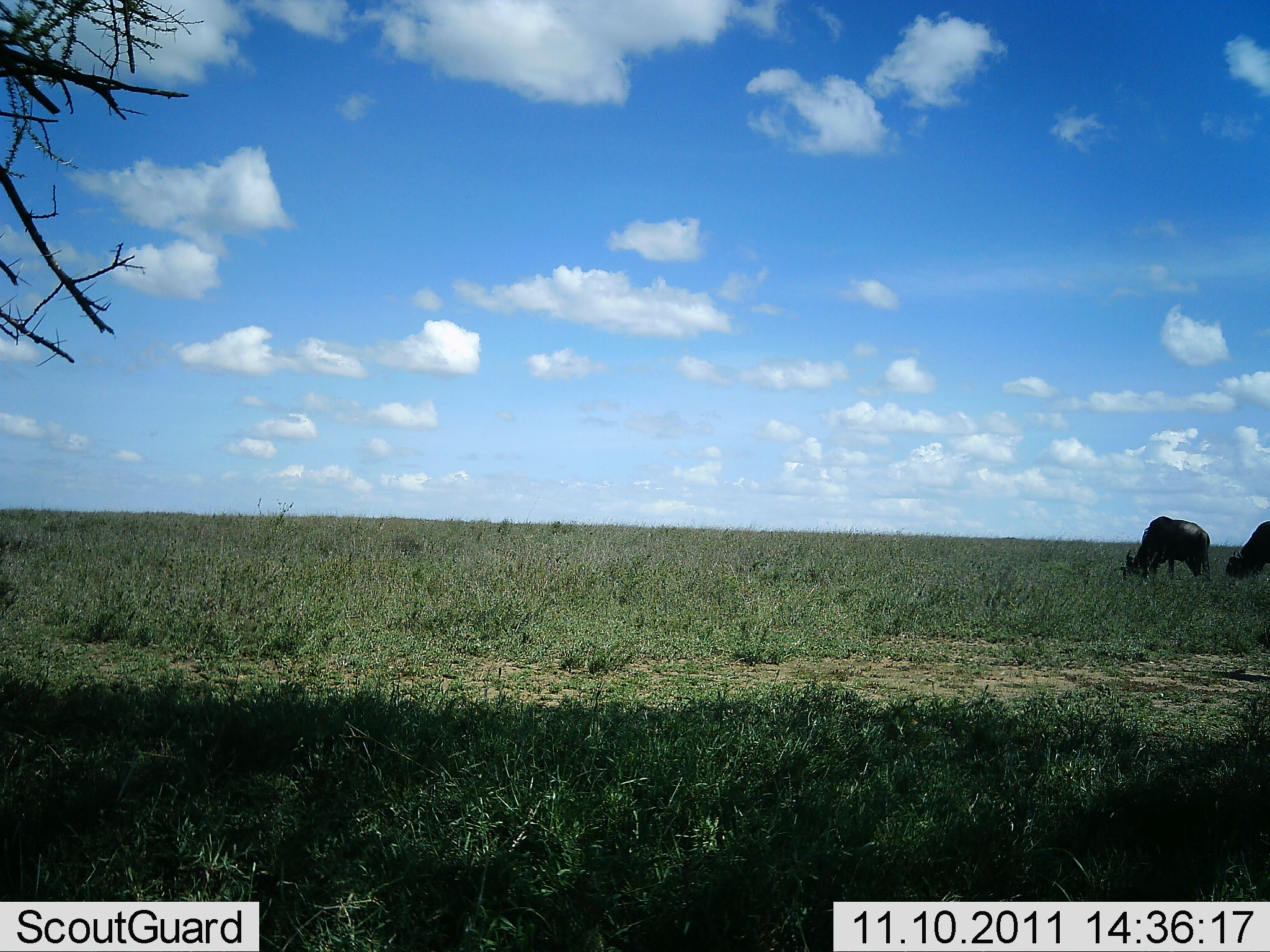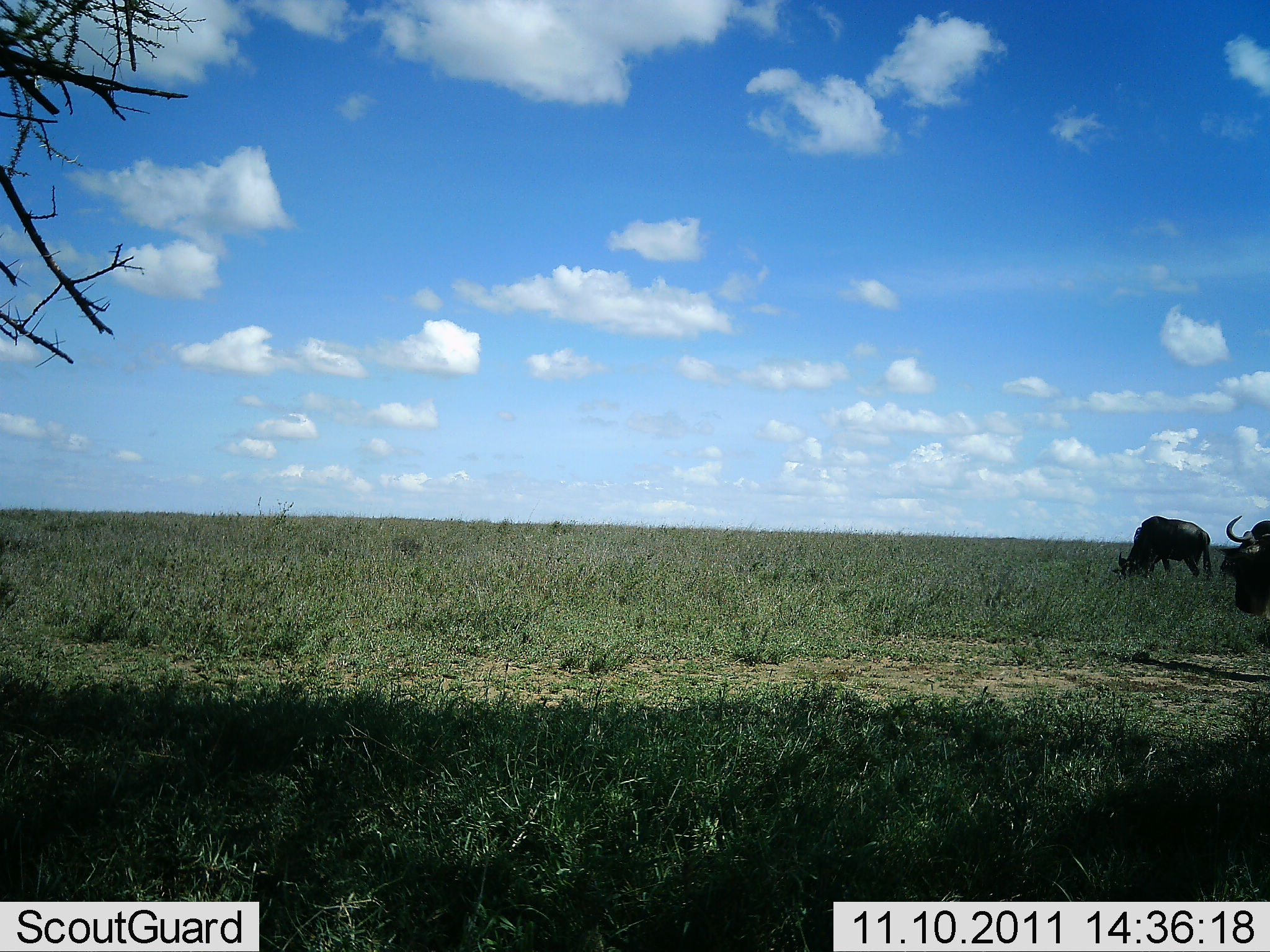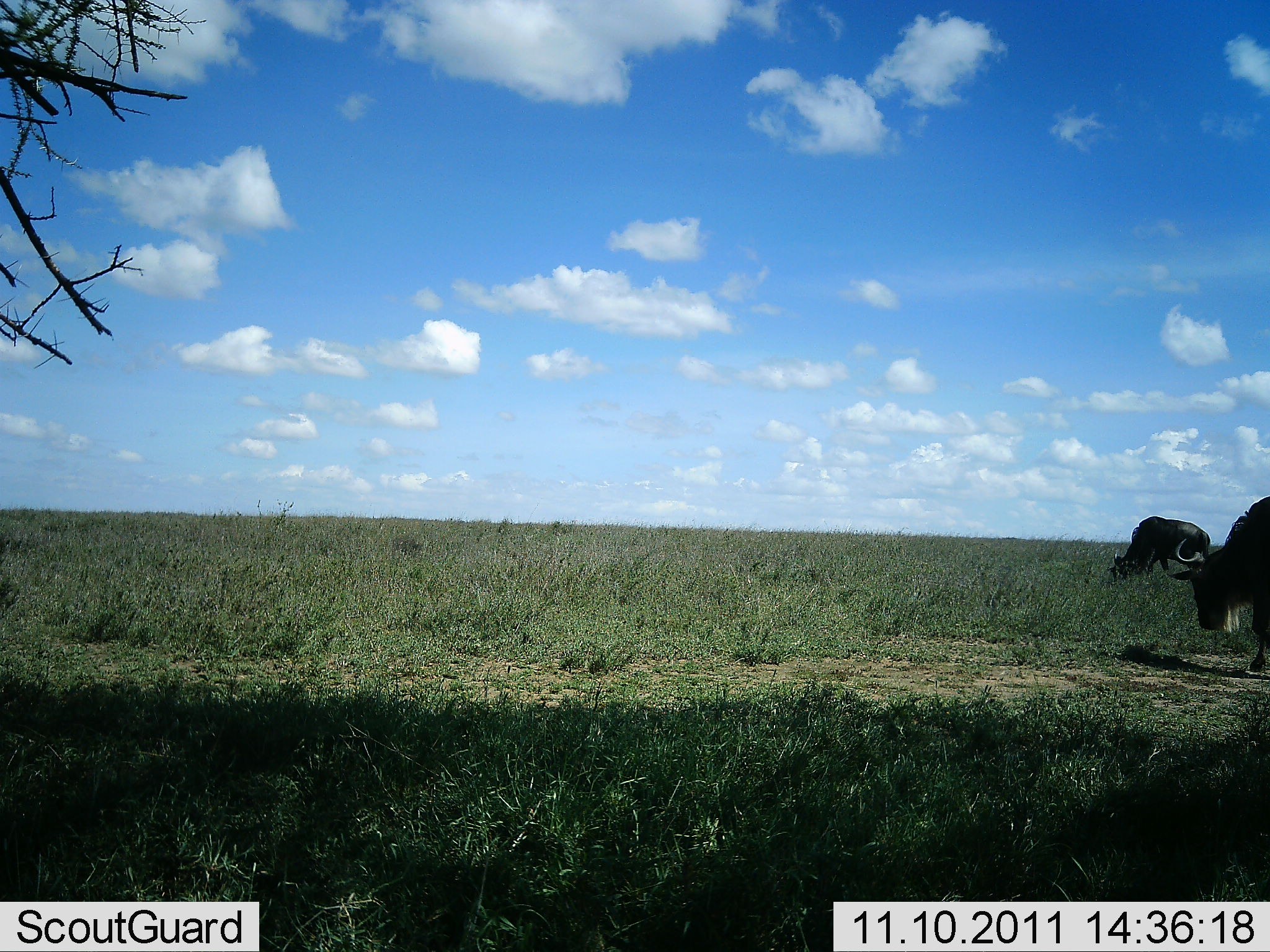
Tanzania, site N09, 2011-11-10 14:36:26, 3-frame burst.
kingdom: Animalia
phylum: Chordata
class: Mammalia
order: Artiodactyla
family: Bovidae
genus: Connochaetes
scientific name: Connochaetes taurinus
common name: blue wildebeest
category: wildebeest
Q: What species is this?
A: Wildebeest (blue wildebeest) (Connochaetes taurinus).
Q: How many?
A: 2.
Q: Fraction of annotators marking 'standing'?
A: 42%.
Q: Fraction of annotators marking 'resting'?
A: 0%.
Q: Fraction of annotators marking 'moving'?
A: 17%.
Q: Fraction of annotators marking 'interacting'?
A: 0%.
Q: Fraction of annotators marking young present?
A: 0%.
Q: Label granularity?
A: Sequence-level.